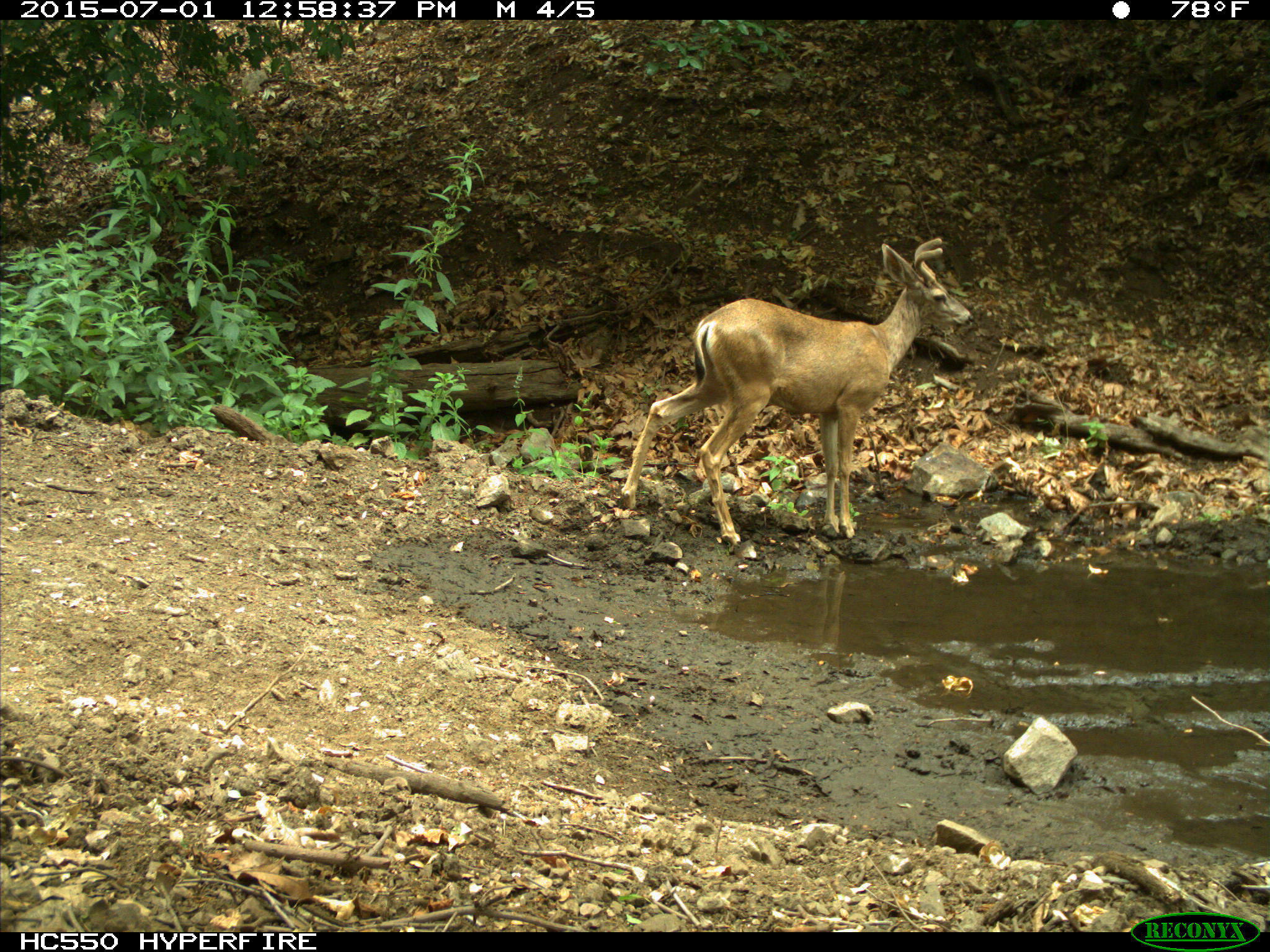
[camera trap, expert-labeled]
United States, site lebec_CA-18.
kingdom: Animalia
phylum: Chordata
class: Mammalia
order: Artiodactyla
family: Cervidae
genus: Odocoileus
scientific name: Odocoileus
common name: deer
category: unidentified deer